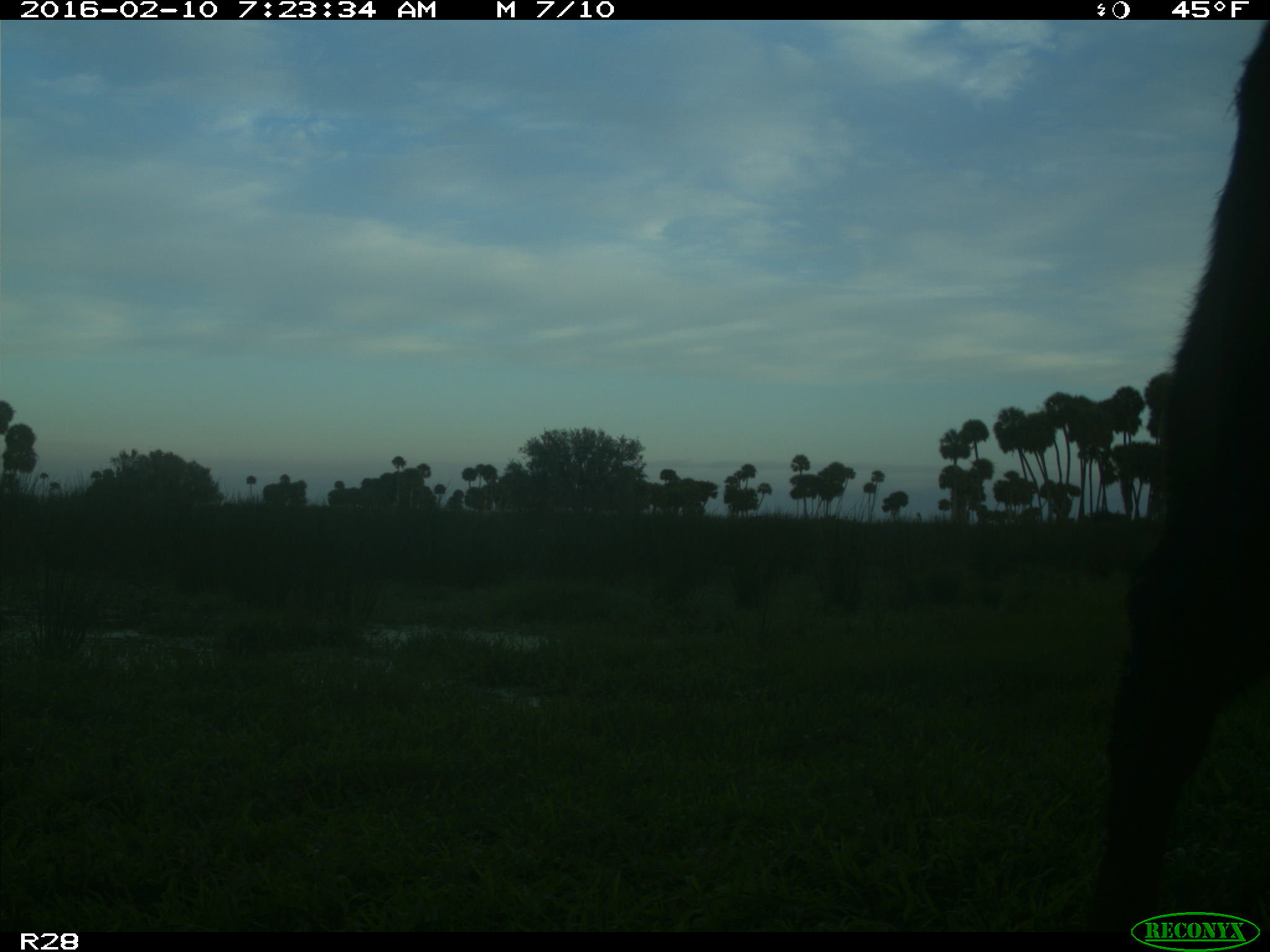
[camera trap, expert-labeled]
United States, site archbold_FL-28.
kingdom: Animalia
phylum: Chordata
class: Mammalia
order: Artiodactyla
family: Bovidae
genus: Bos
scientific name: Bos taurus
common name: domestic cow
Bos taurus (domestic cow).